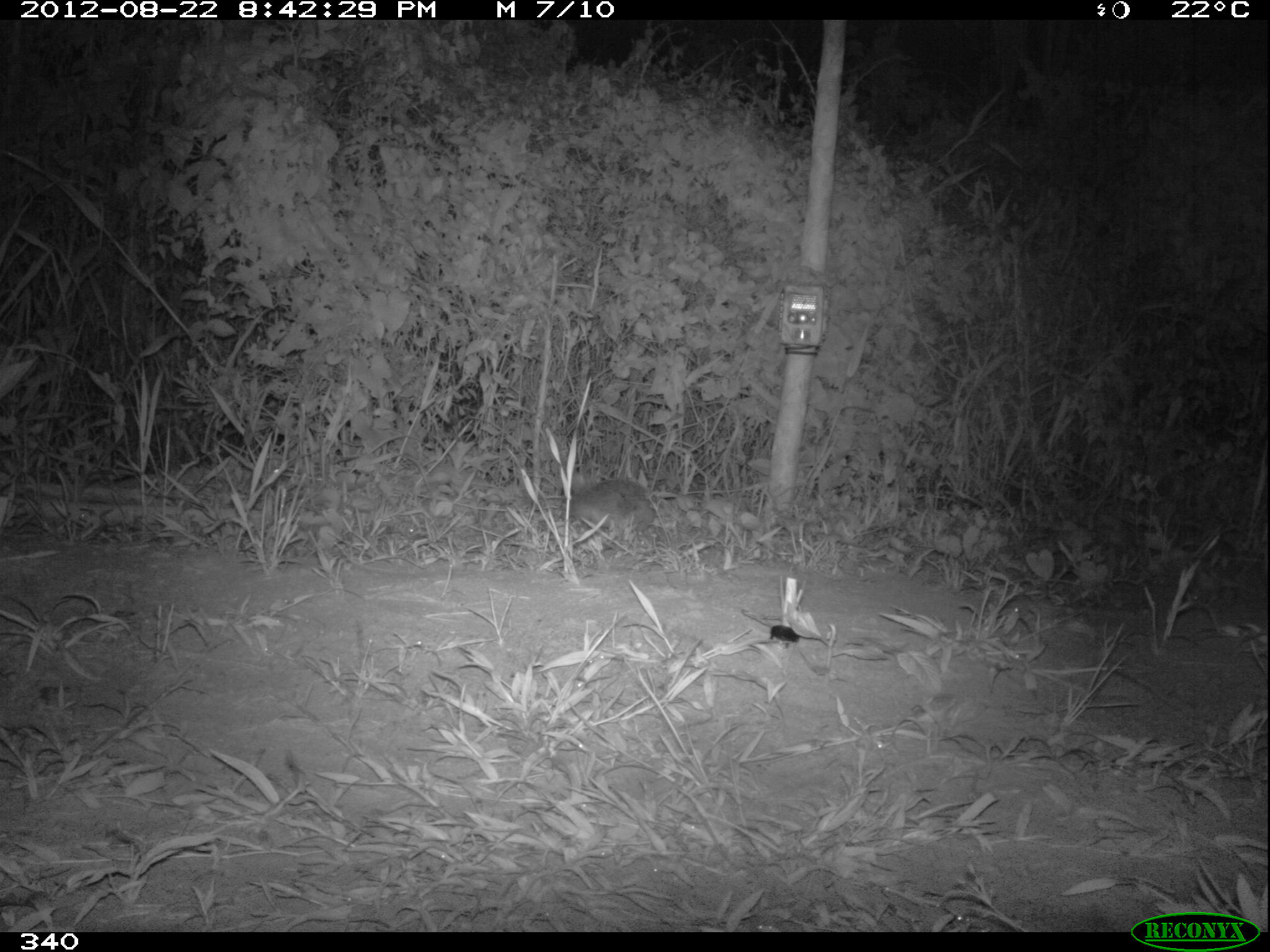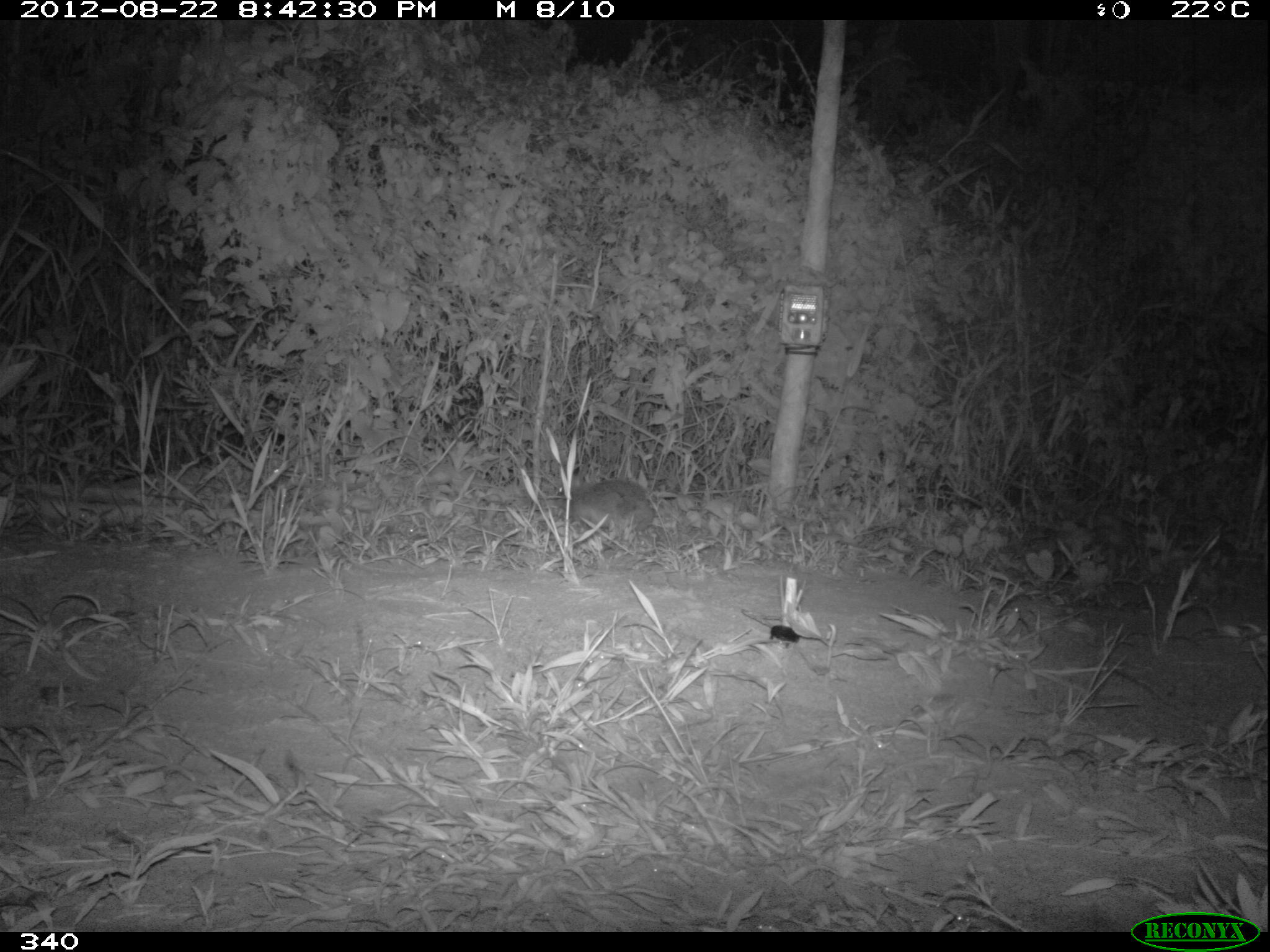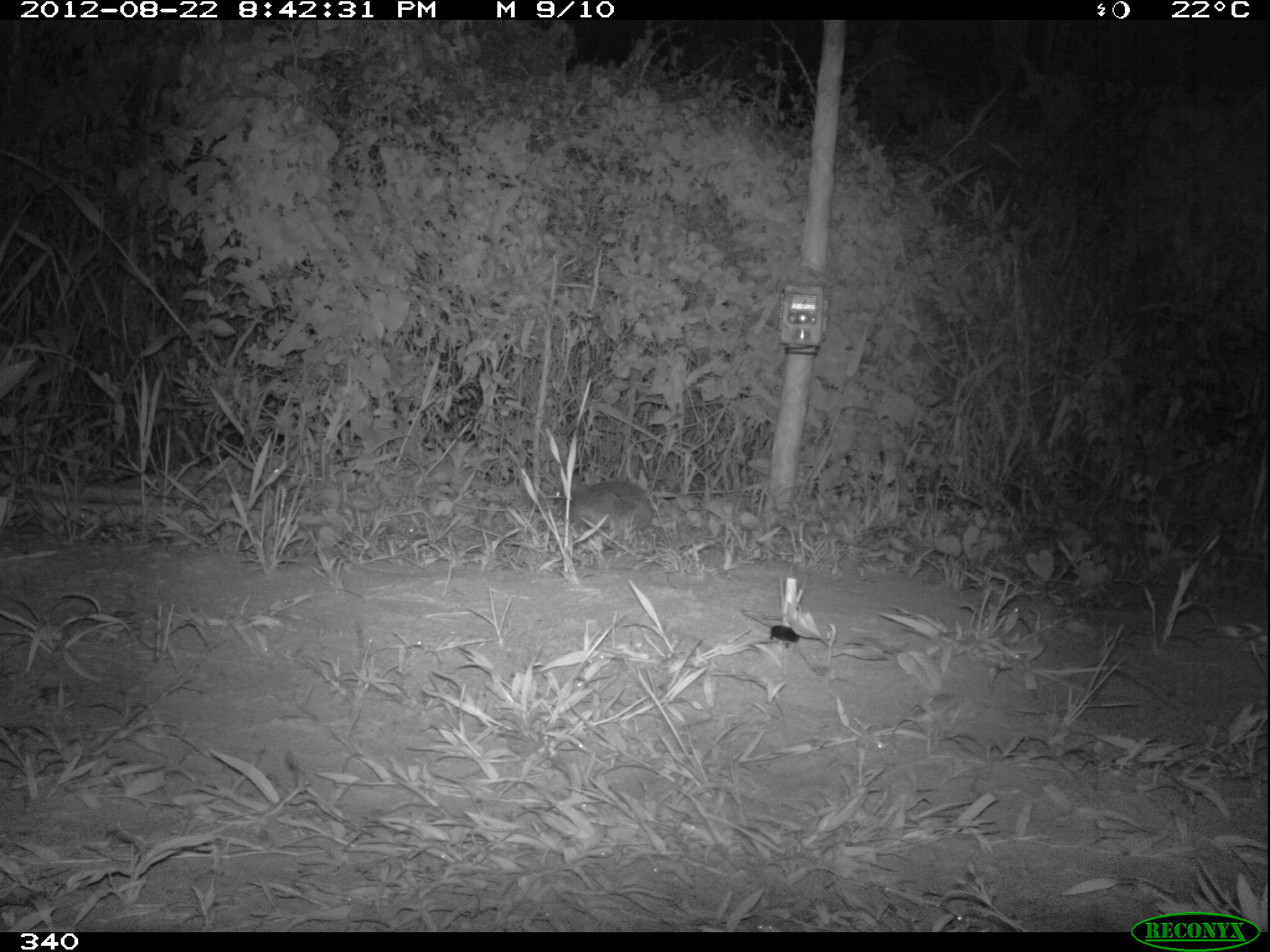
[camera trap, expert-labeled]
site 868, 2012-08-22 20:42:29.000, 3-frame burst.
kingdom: Animalia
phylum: Chordata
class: Mammalia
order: Lagomorpha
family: Leporidae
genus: Sylvilagus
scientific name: Sylvilagus brasiliensis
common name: tapeti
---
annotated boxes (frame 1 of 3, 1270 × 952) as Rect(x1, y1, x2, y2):
sylvilagus brasiliensis: Rect(556, 475, 655, 539)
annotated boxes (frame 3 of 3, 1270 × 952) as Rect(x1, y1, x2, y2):
sylvilagus brasiliensis: Rect(550, 477, 653, 535)